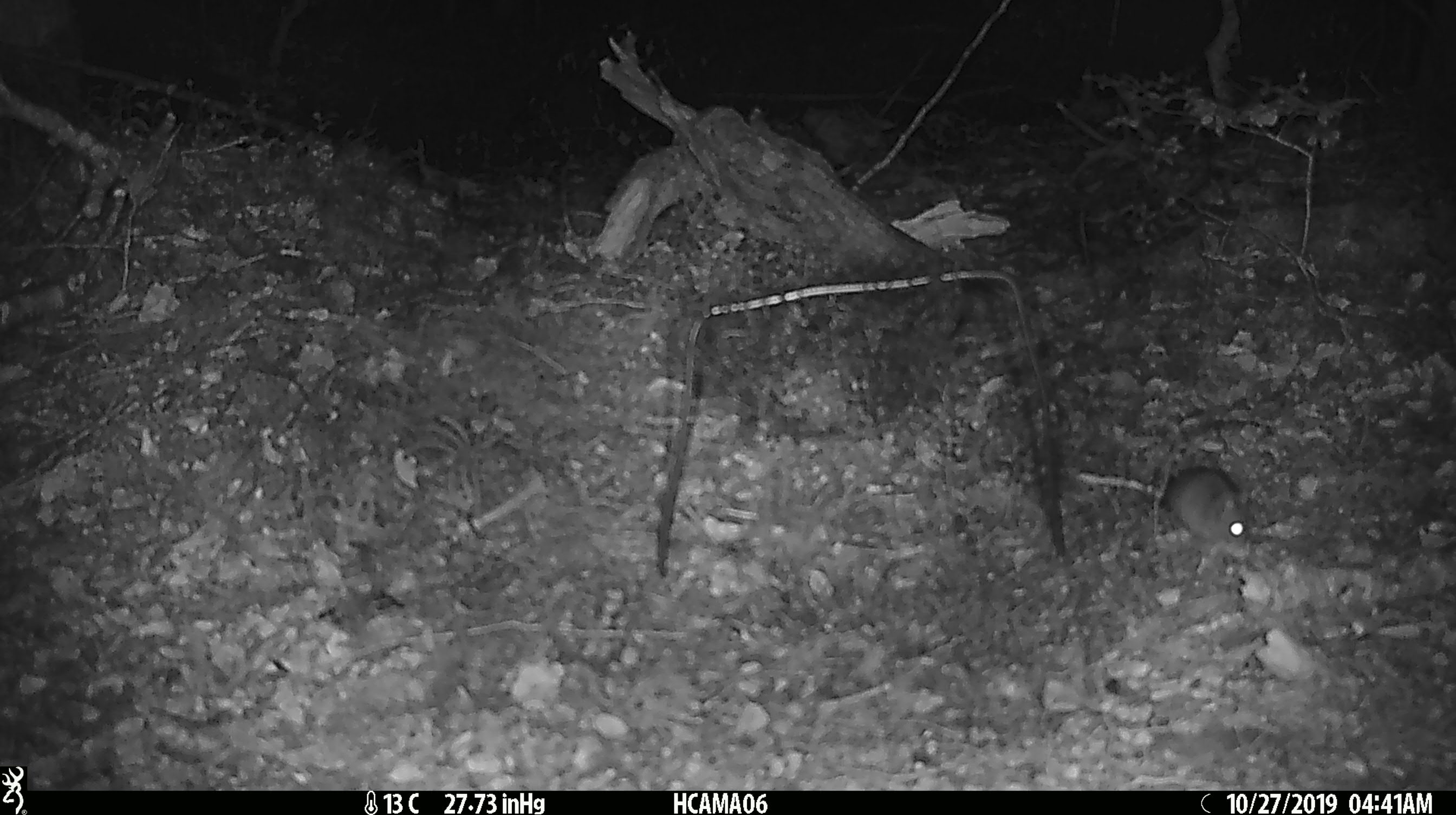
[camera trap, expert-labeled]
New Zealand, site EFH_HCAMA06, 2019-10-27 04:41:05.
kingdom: Animalia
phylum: Chordata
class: Mammalia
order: Rodentia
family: Muridae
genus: Mus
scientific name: Mus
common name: mouse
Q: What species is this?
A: Mouse (Mus).